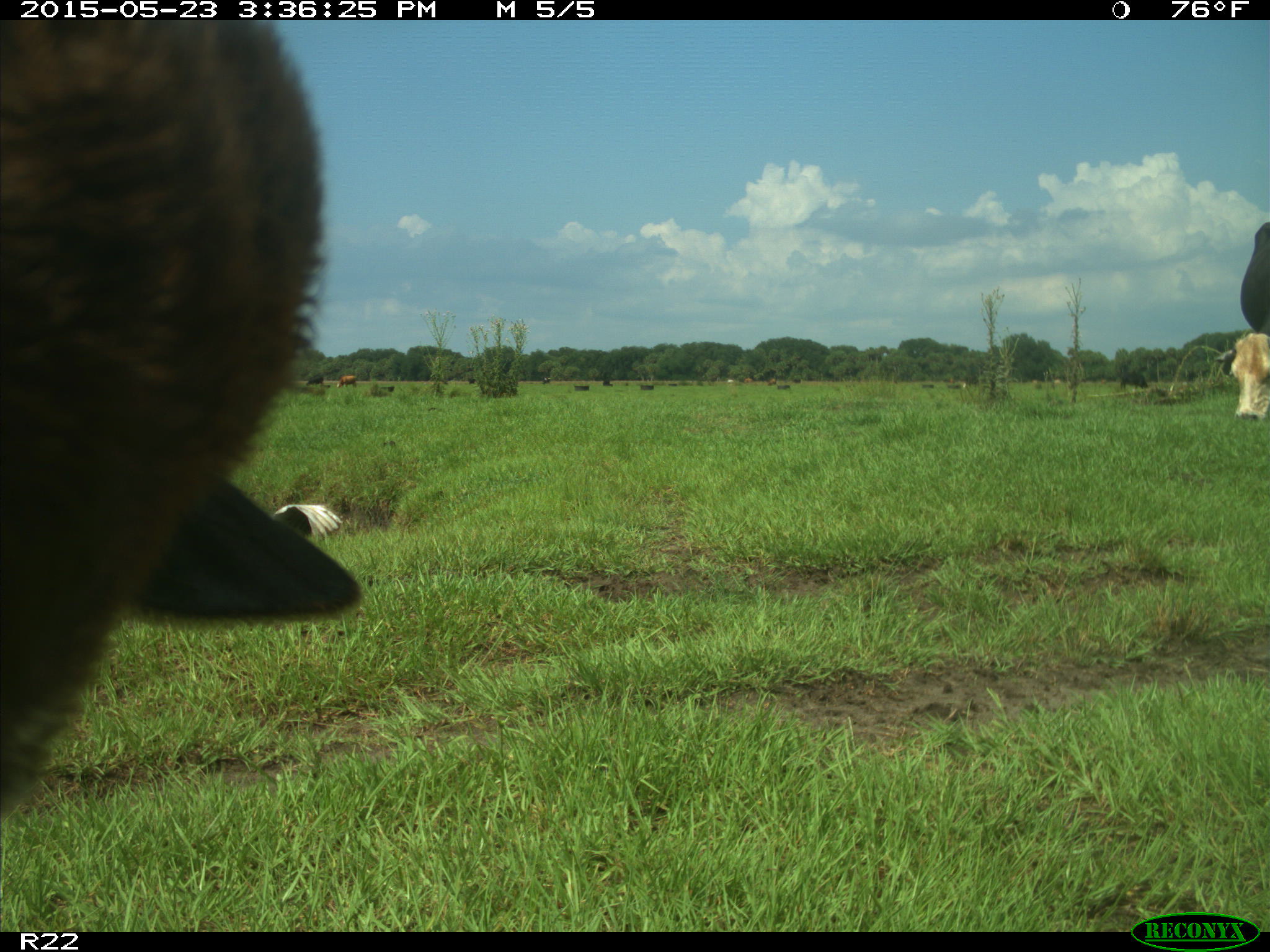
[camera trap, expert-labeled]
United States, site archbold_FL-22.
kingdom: Animalia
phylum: Chordata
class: Mammalia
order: Artiodactyla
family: Bovidae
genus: Bos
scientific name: Bos taurus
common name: domestic cow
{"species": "Bos taurus (domestic cow)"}